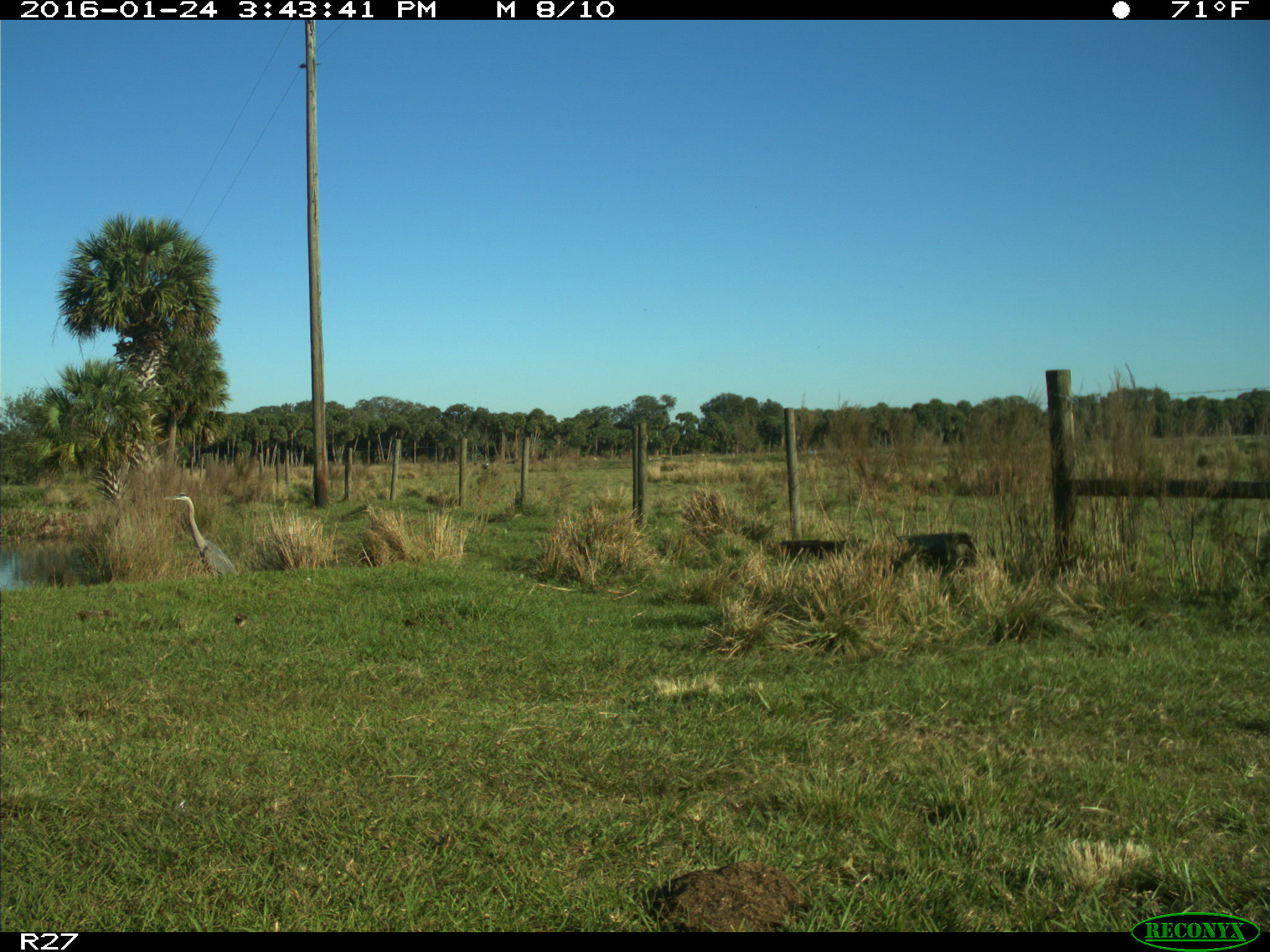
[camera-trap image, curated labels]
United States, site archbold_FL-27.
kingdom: Animalia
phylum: Chordata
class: Aves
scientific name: Aves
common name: birds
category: unidentified bird